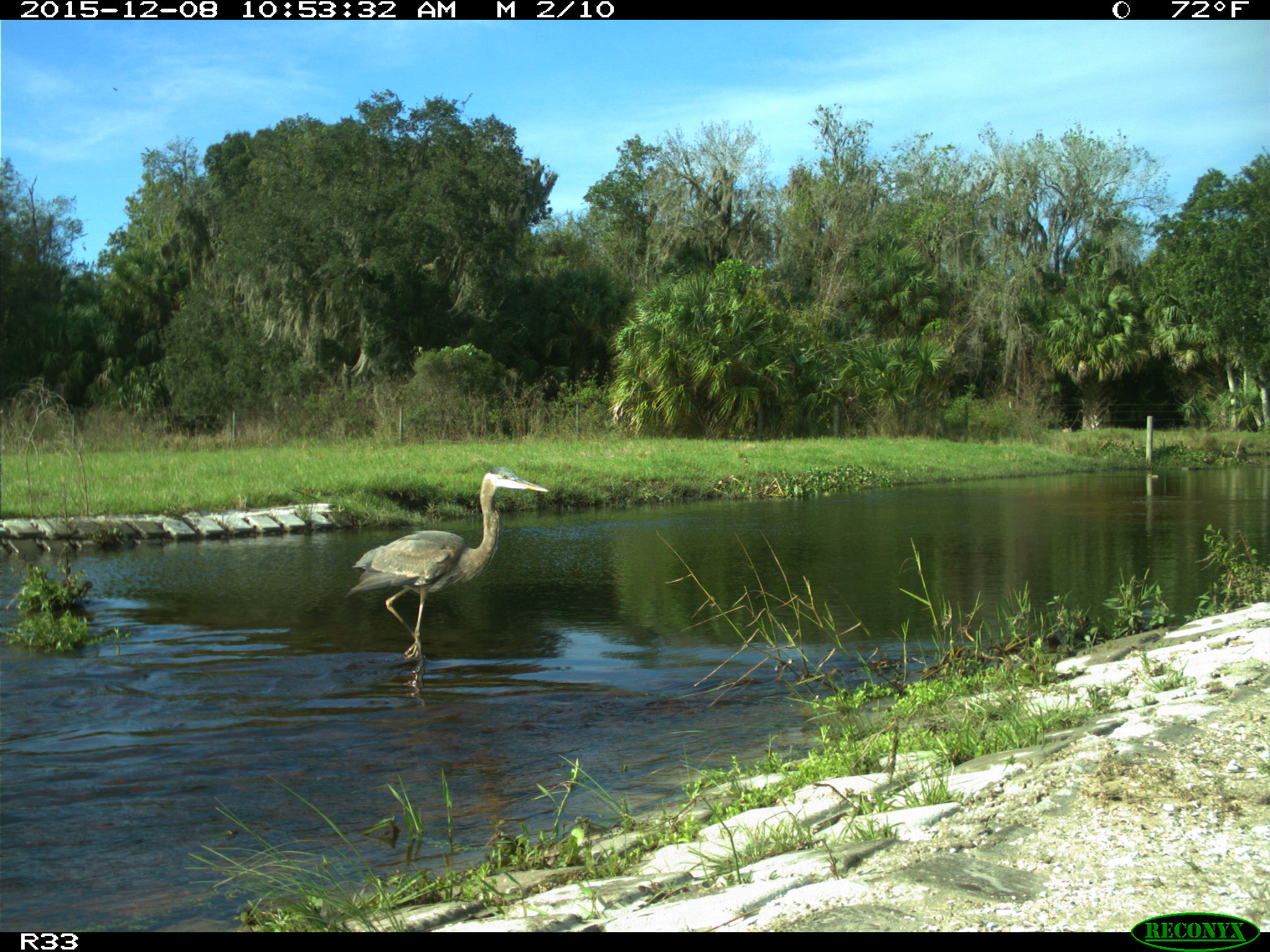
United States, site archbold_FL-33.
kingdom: Animalia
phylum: Chordata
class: Aves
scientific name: Aves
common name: birds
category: unidentified bird